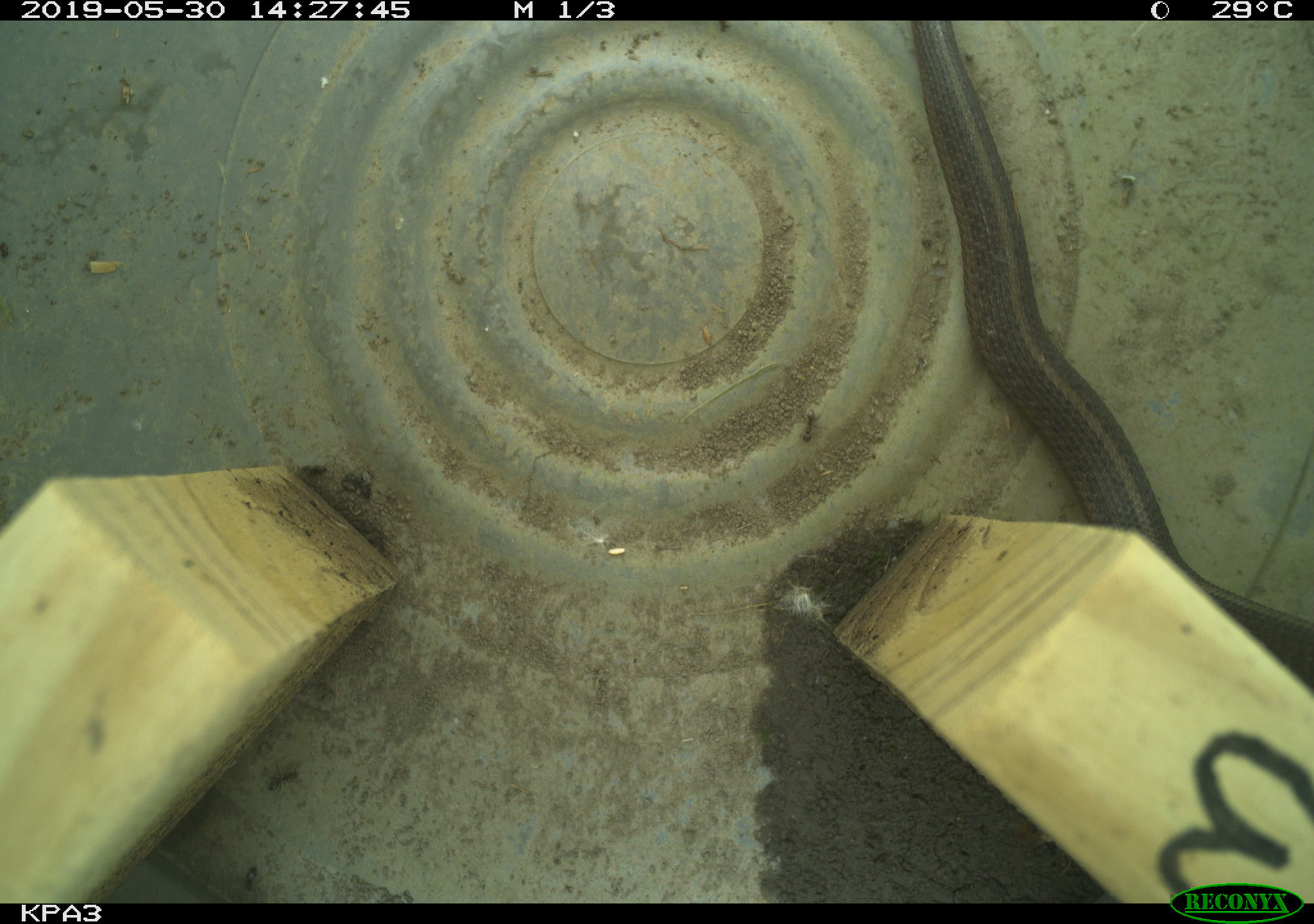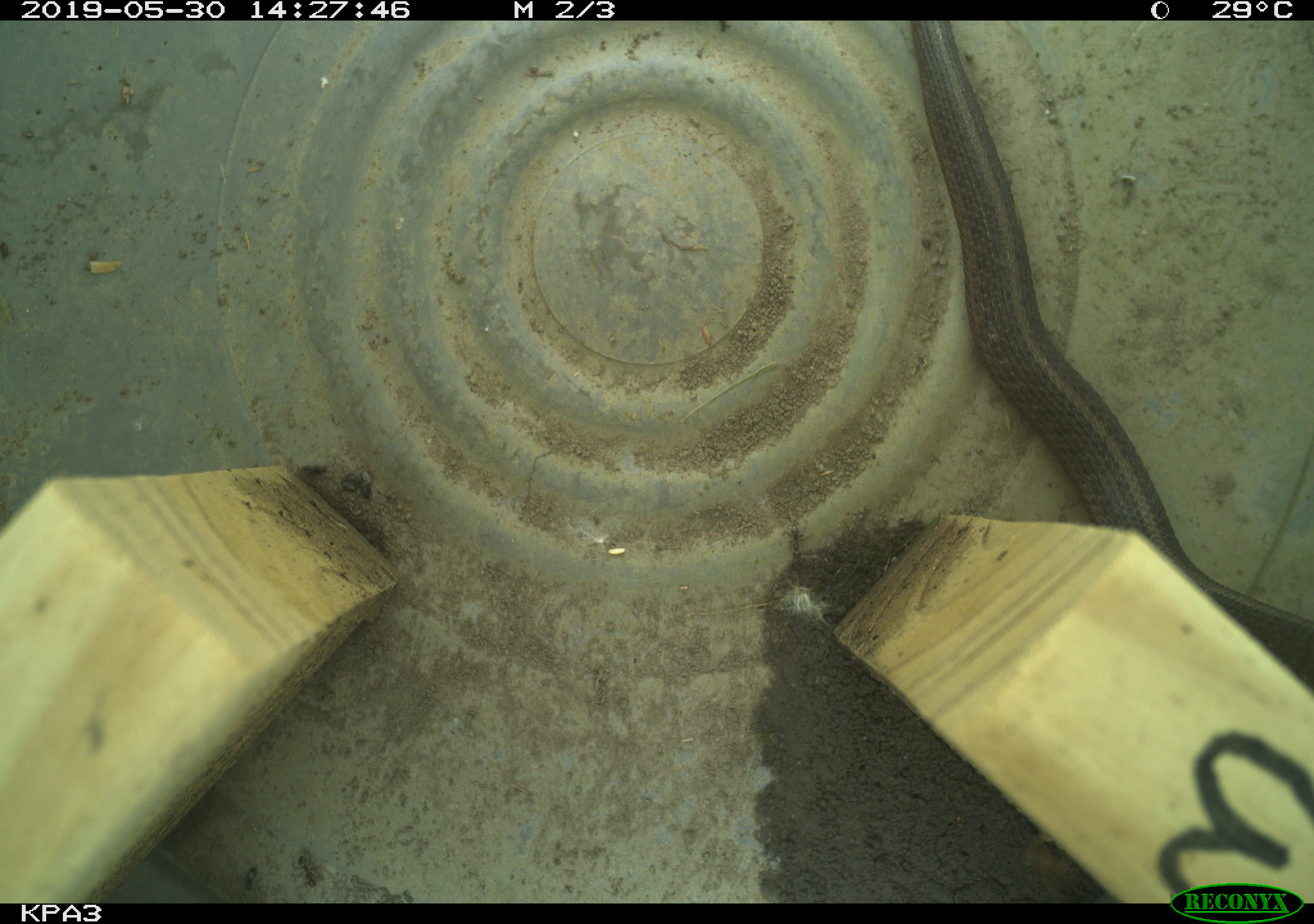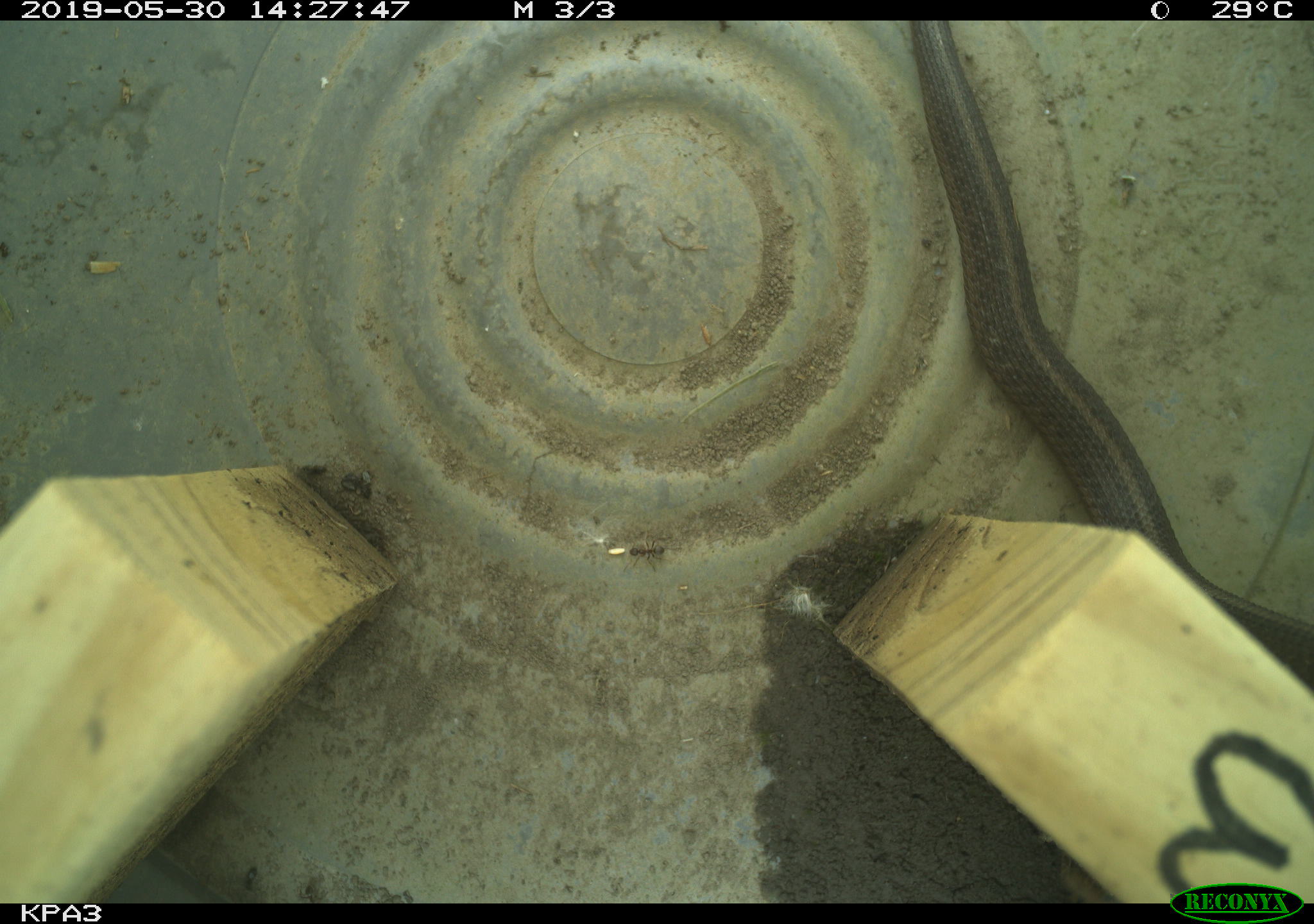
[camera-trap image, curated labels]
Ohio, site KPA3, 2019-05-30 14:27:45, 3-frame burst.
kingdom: Animalia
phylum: Chordata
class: Reptilia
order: Squamata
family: Colubridae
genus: Thamnophis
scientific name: Thamnophis sirtalis sirtalis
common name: eastern gartersnake